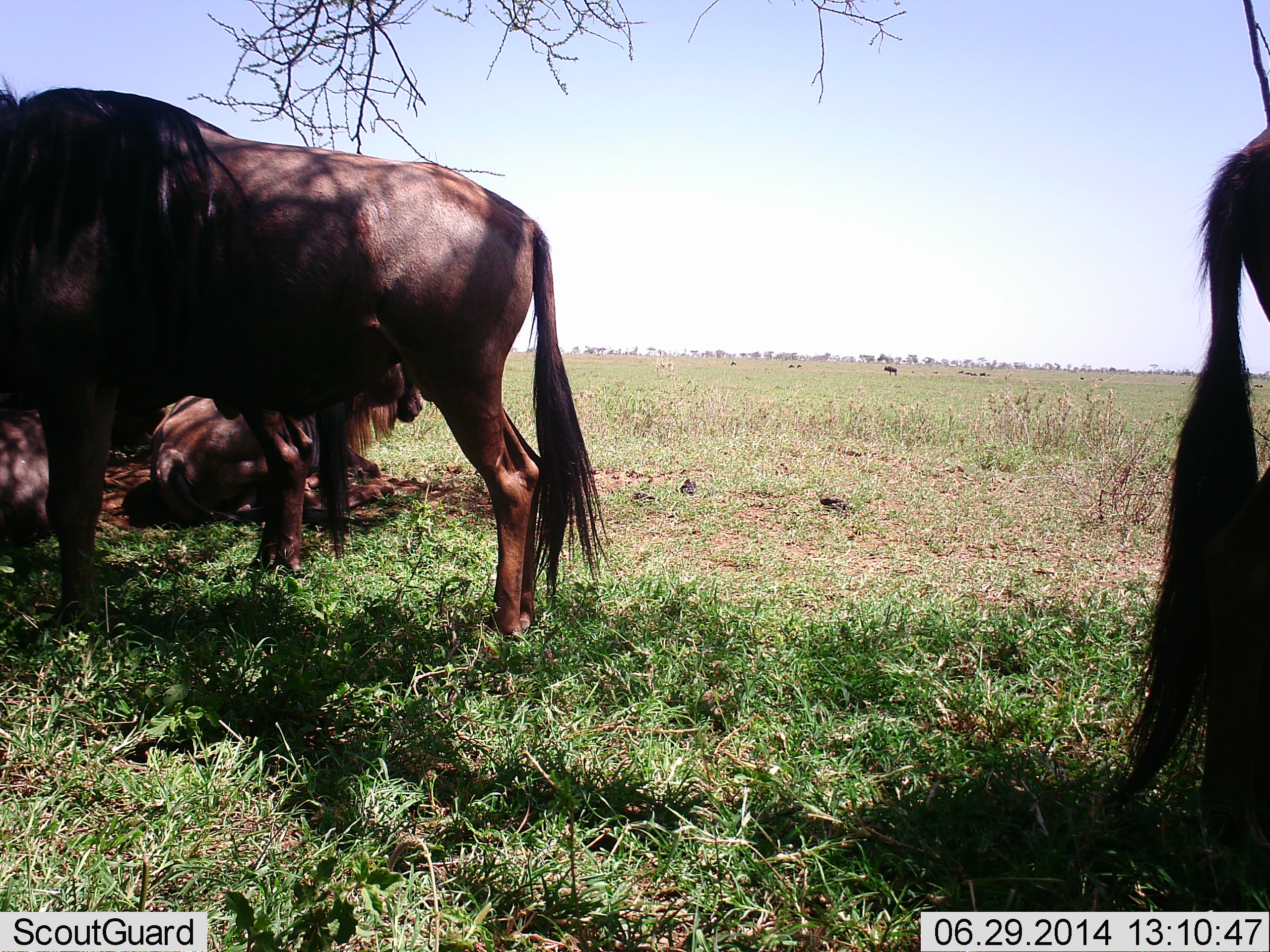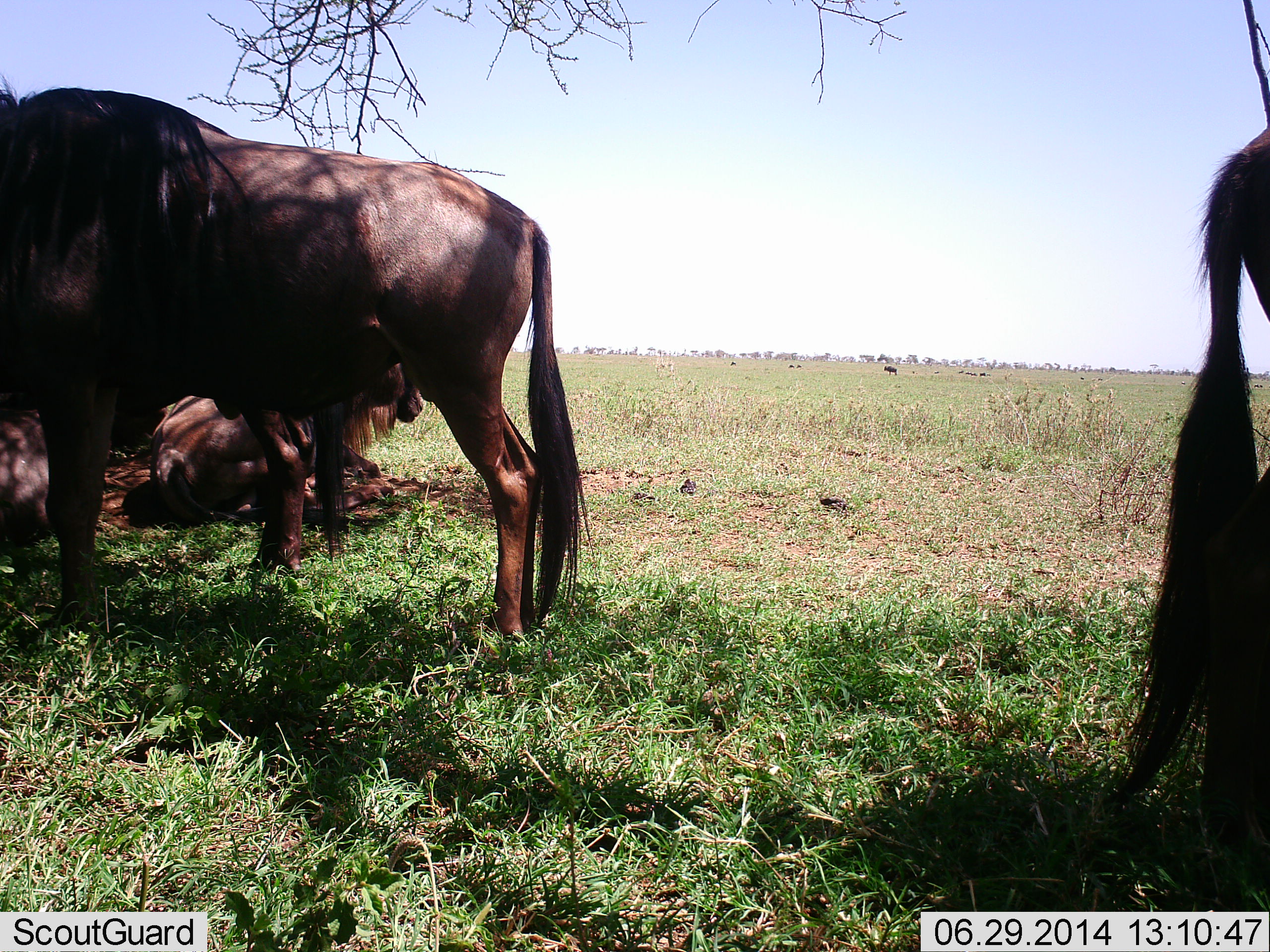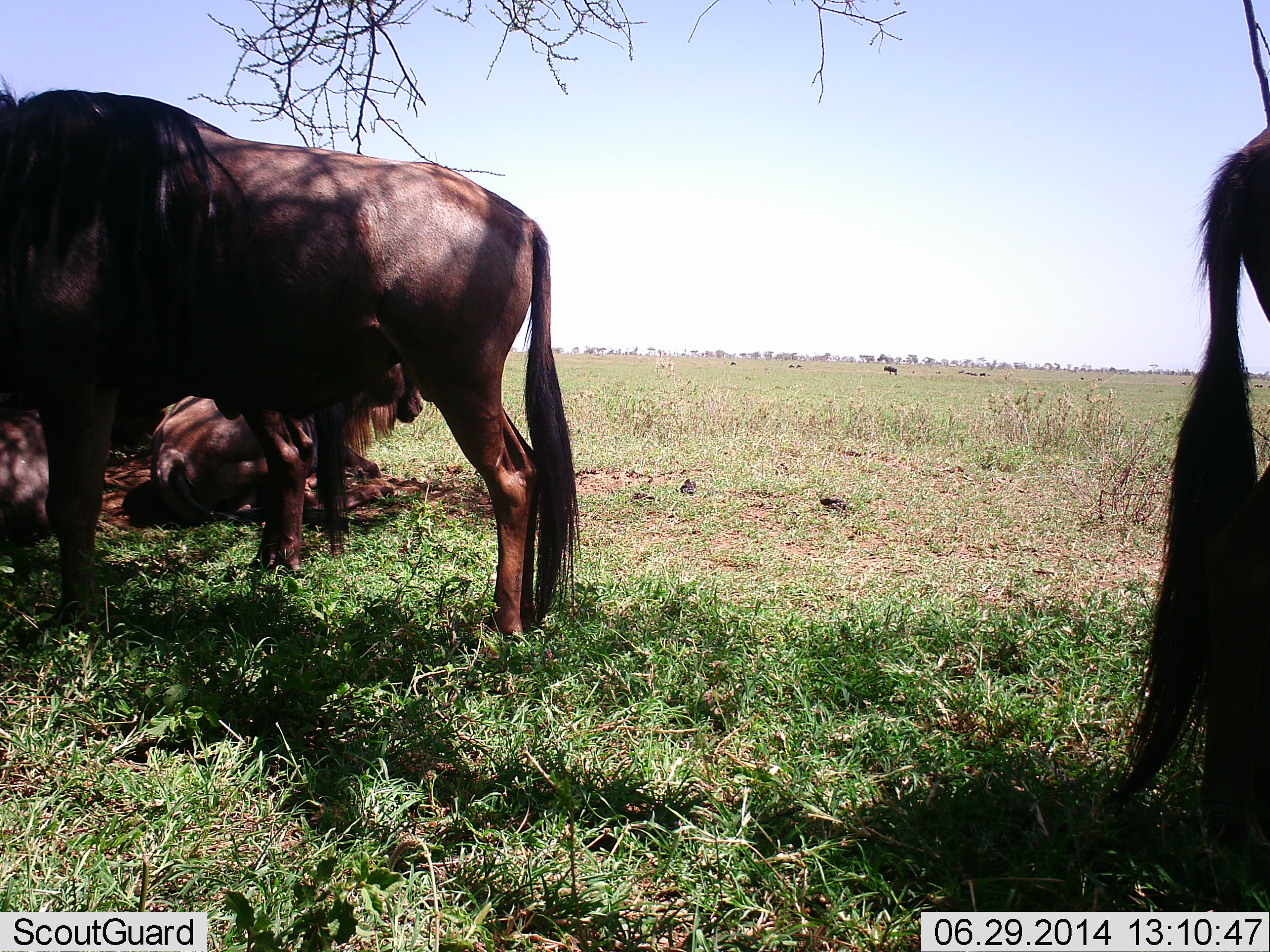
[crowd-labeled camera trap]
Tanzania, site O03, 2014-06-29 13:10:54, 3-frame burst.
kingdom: Animalia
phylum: Chordata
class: Mammalia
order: Artiodactyla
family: Bovidae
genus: Connochaetes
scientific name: Connochaetes taurinus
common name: blue wildebeest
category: wildebeest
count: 4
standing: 70%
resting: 90%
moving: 10%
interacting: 0%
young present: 0%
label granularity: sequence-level